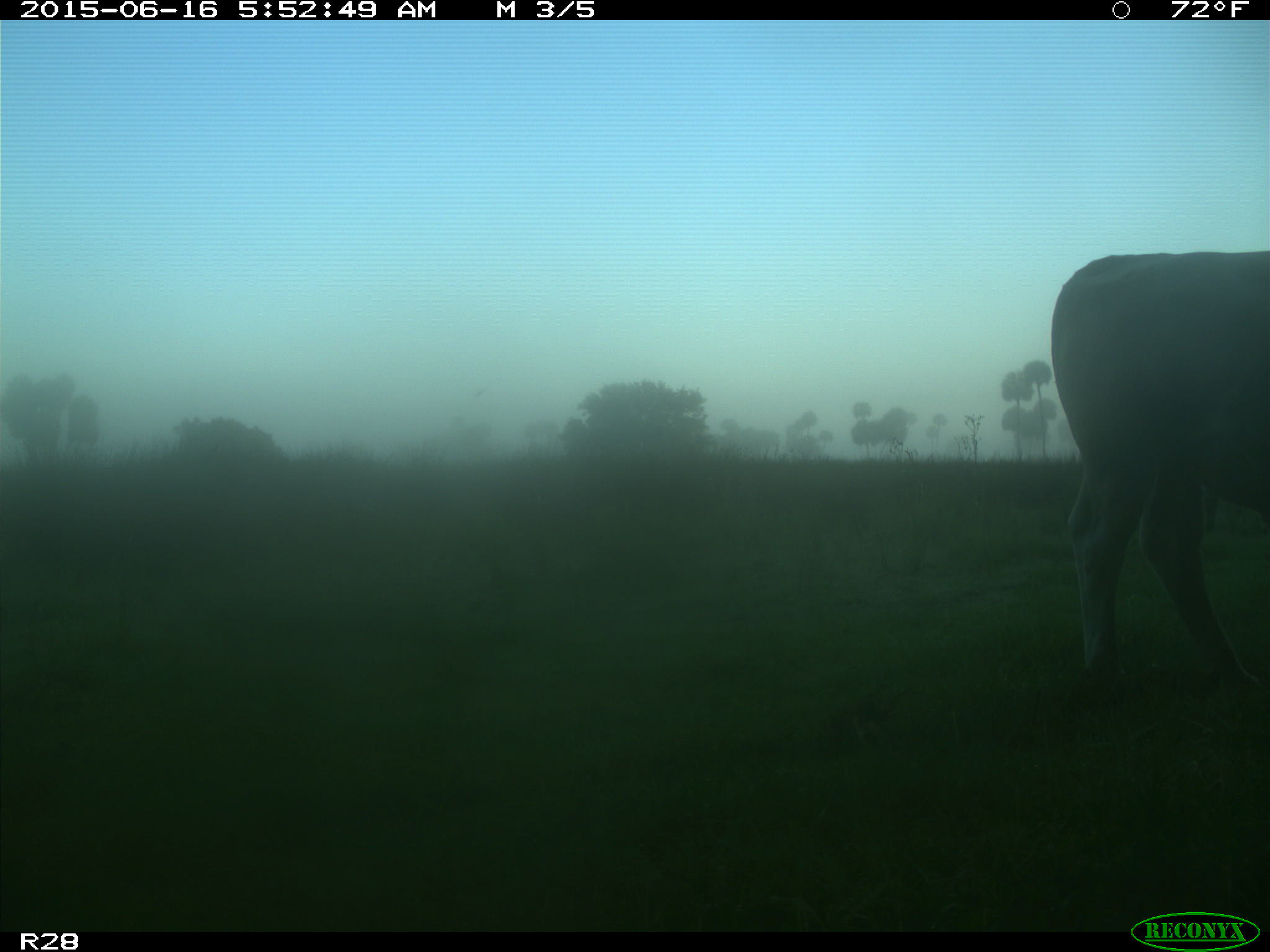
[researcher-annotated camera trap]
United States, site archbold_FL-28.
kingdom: Animalia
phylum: Chordata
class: Mammalia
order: Artiodactyla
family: Bovidae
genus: Bos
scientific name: Bos taurus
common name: domestic cow